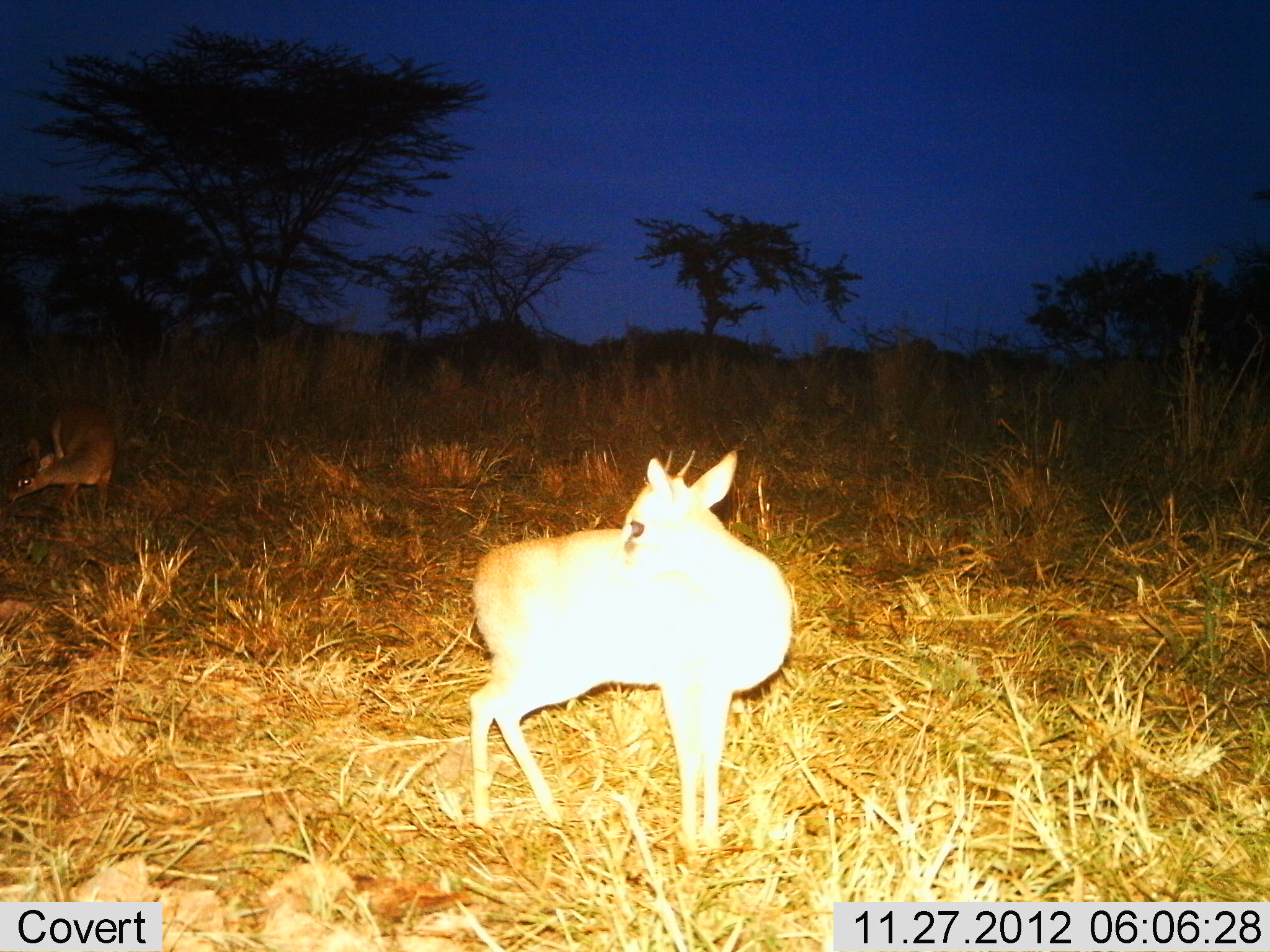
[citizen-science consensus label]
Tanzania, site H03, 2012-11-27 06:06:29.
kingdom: Animalia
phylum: Chordata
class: Mammalia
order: Artiodactyla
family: Bovidae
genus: Madoqua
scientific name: Madoqua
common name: dikdik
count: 1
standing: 100%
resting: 7%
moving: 0%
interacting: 0%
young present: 7%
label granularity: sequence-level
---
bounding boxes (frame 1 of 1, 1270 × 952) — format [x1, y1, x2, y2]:
animal: [468, 448, 796, 859]; [6, 404, 118, 525]